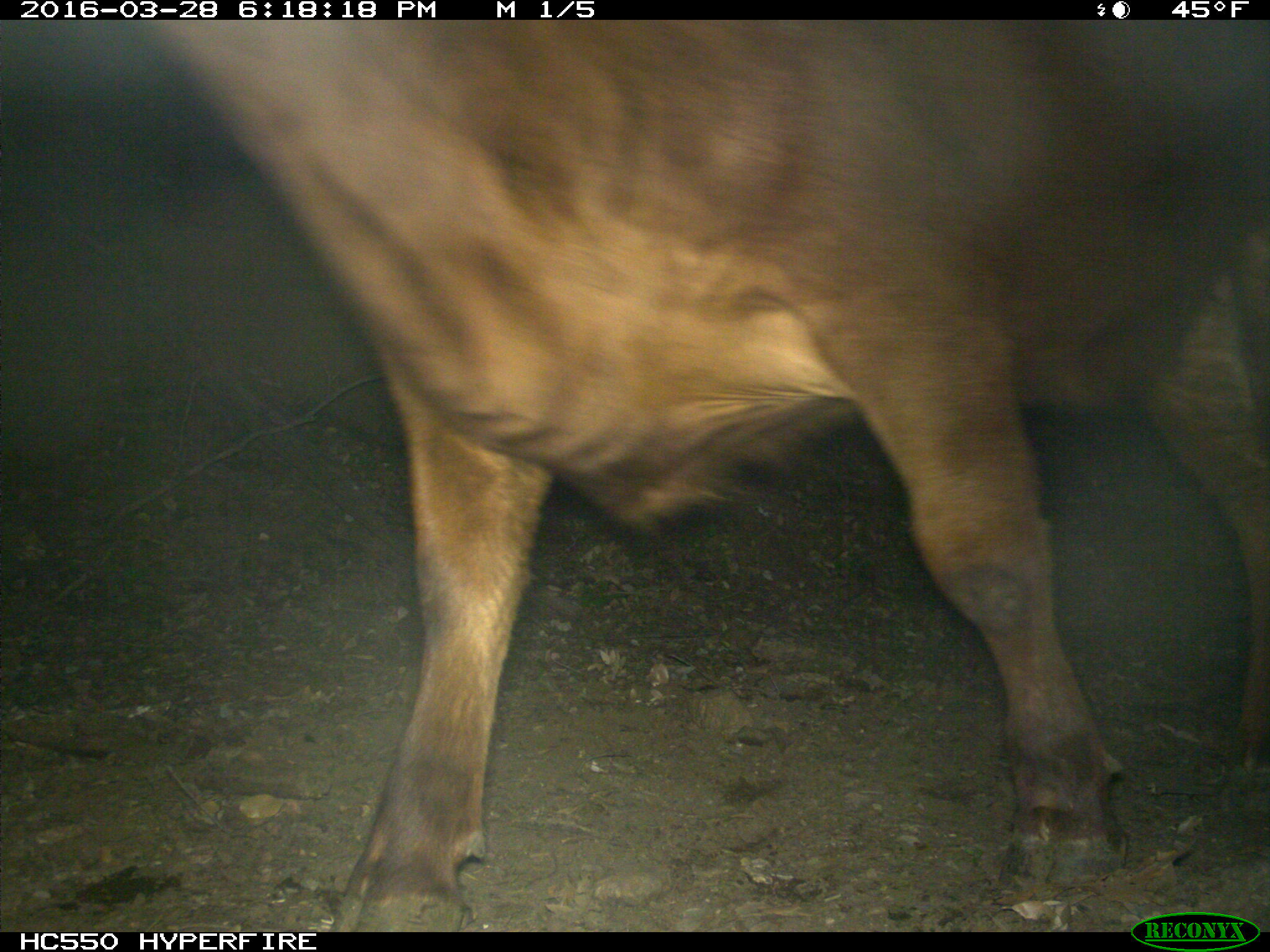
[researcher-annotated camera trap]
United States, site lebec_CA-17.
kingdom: Animalia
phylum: Chordata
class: Mammalia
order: Artiodactyla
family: Bovidae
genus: Bos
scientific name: Bos taurus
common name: domestic cow